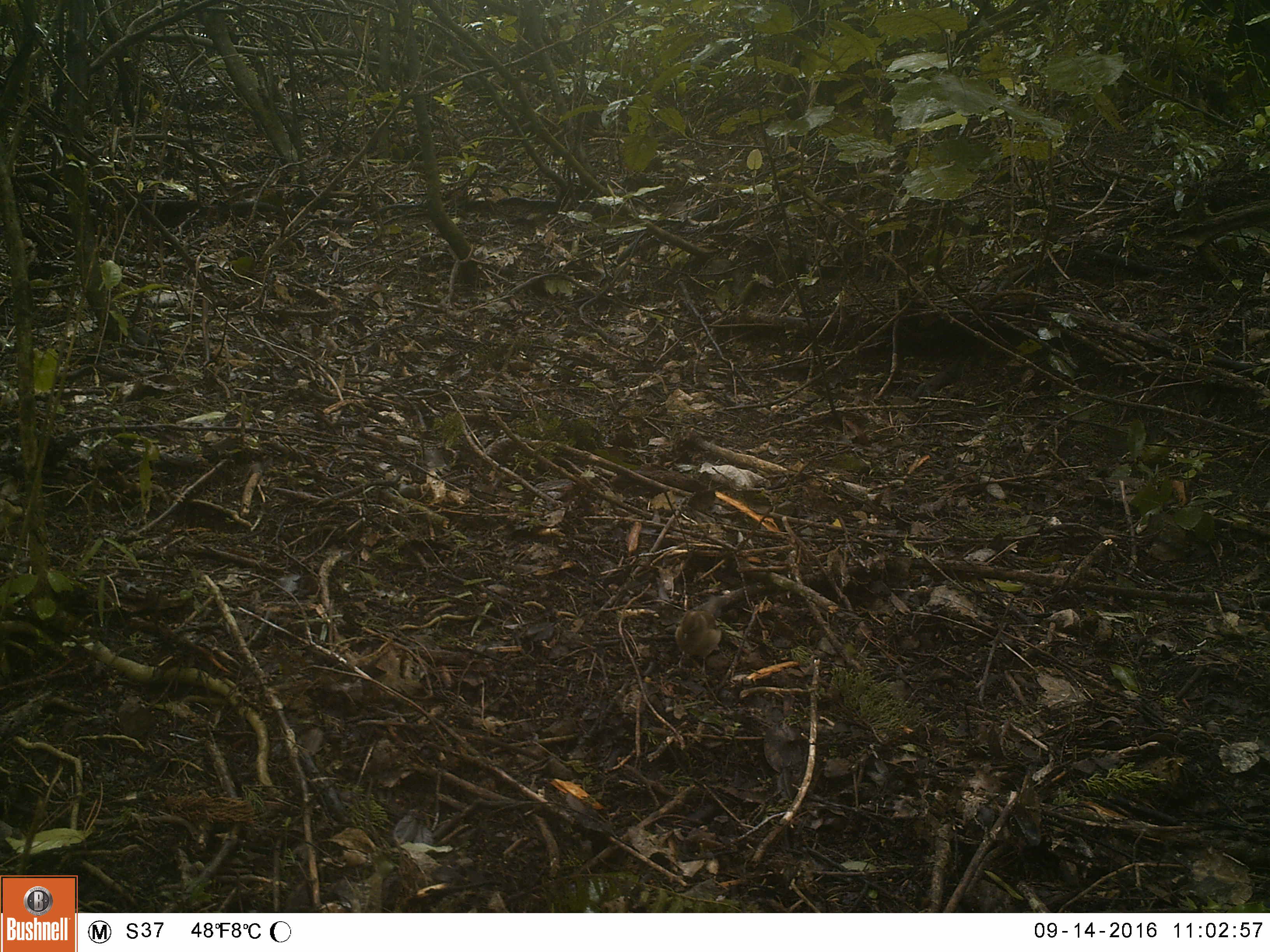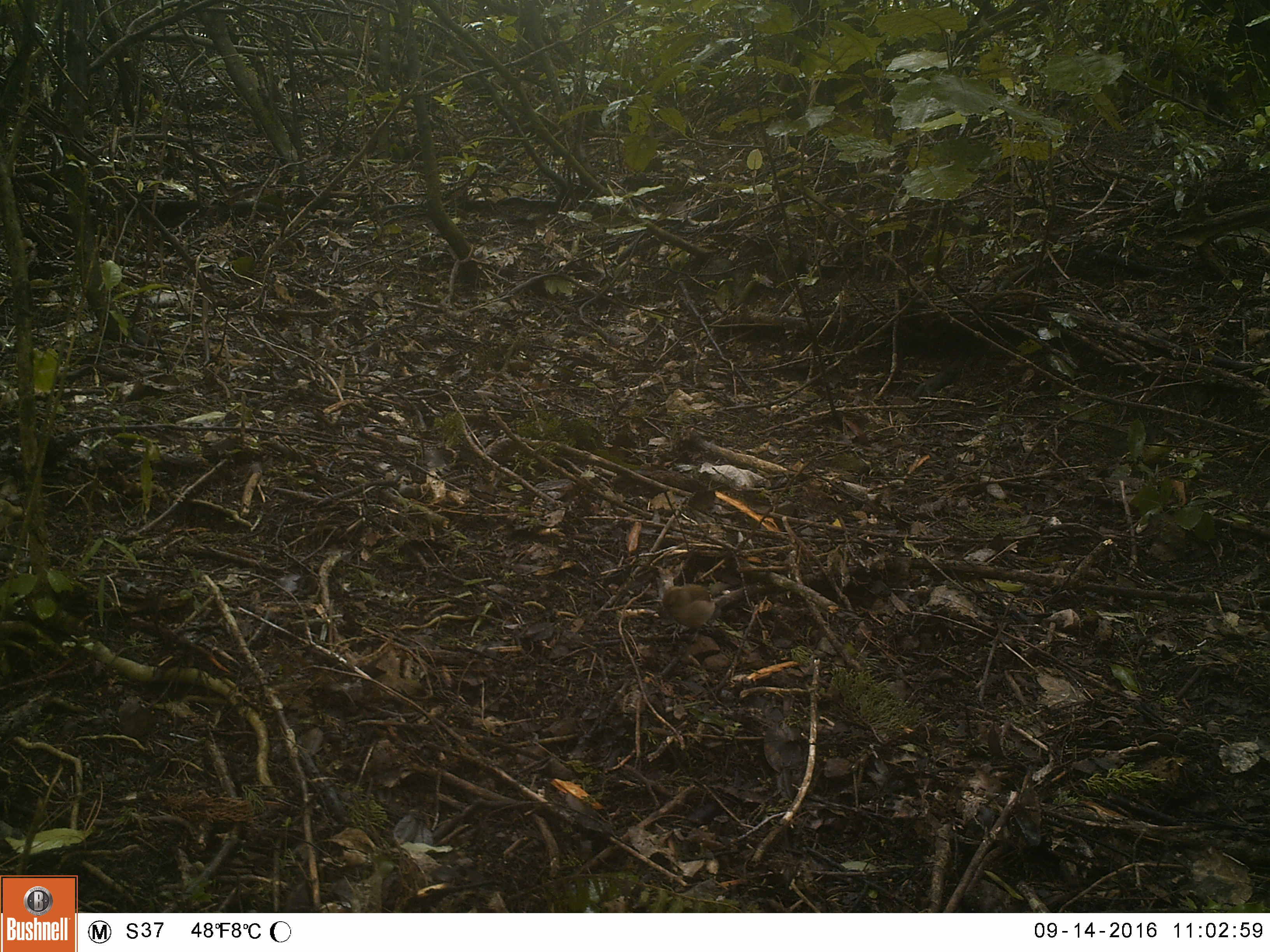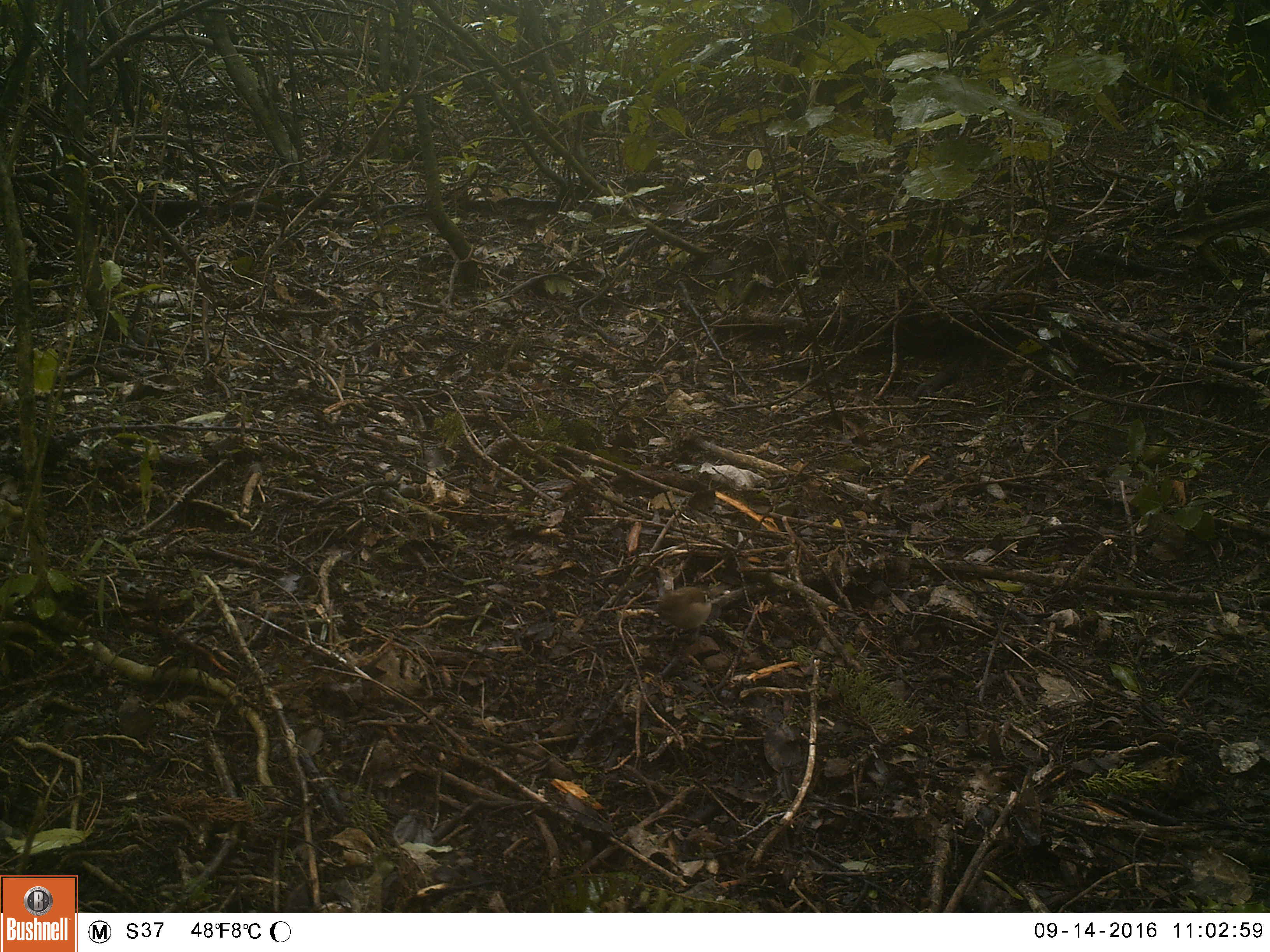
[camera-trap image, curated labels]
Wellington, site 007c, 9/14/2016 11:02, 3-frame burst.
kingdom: Animalia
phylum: Chordata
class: Aves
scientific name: Aves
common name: bird